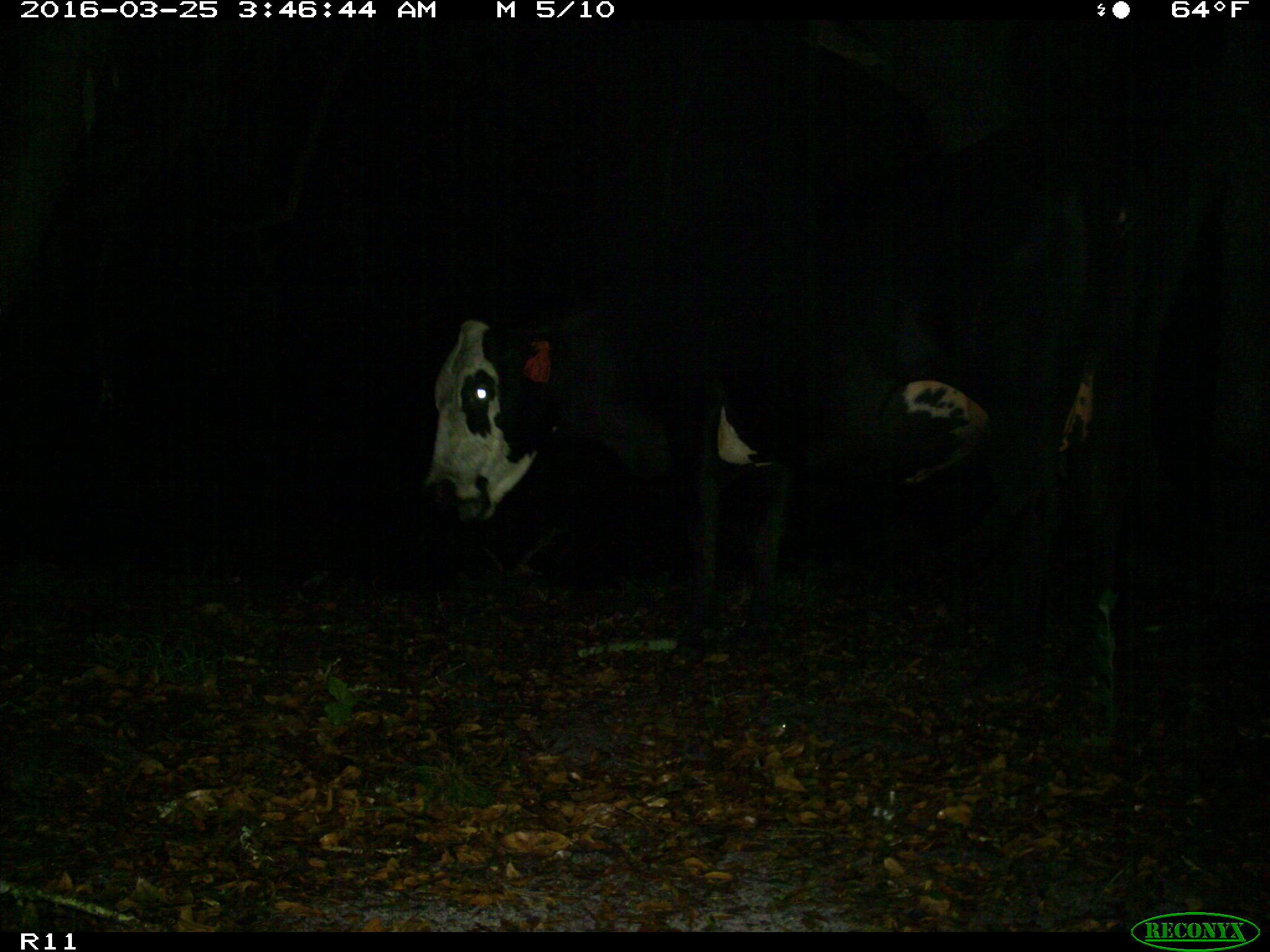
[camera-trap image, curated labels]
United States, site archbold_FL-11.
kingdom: Animalia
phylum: Chordata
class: Mammalia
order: Artiodactyla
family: Bovidae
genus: Bos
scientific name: Bos taurus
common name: domestic cow